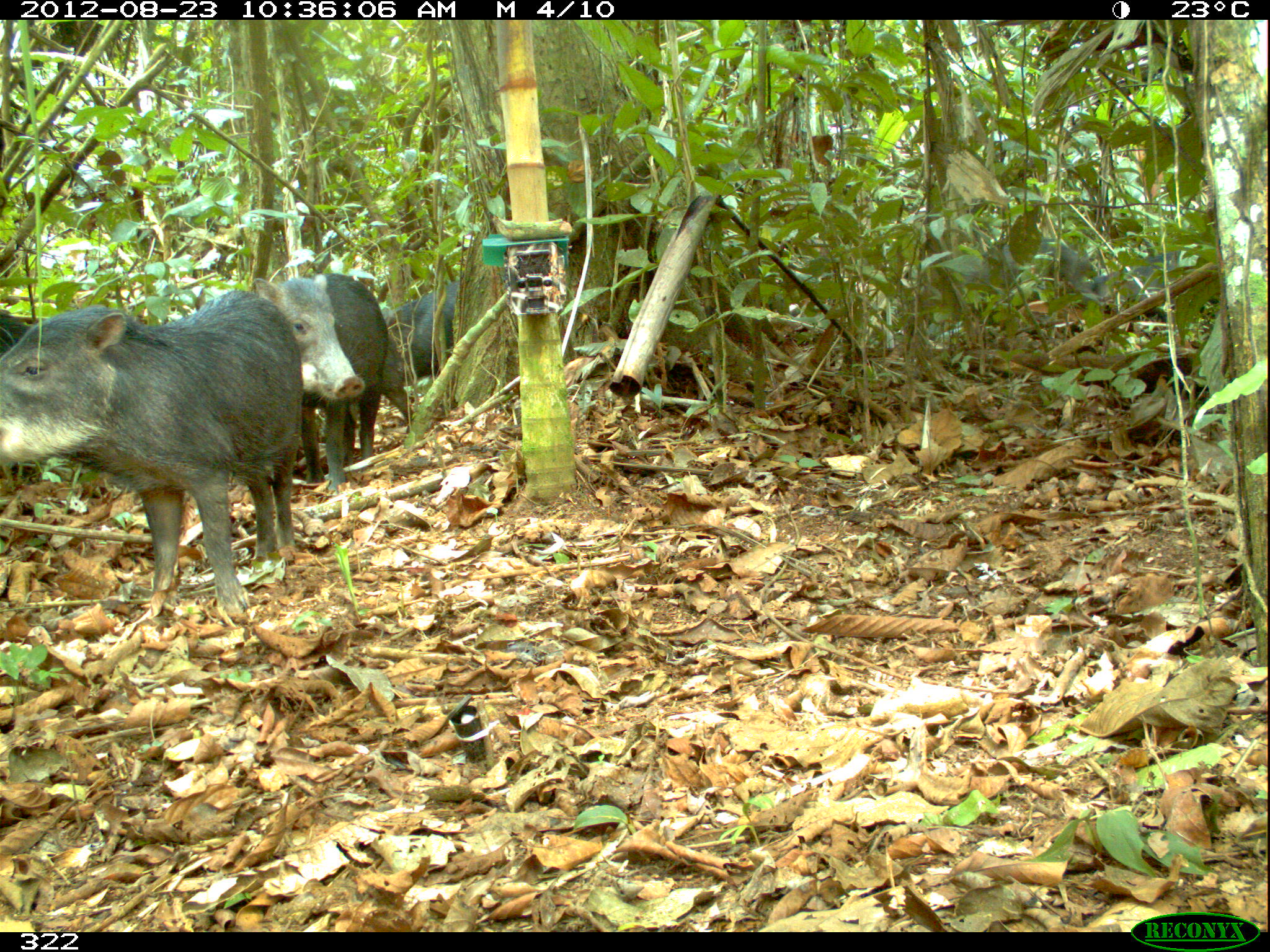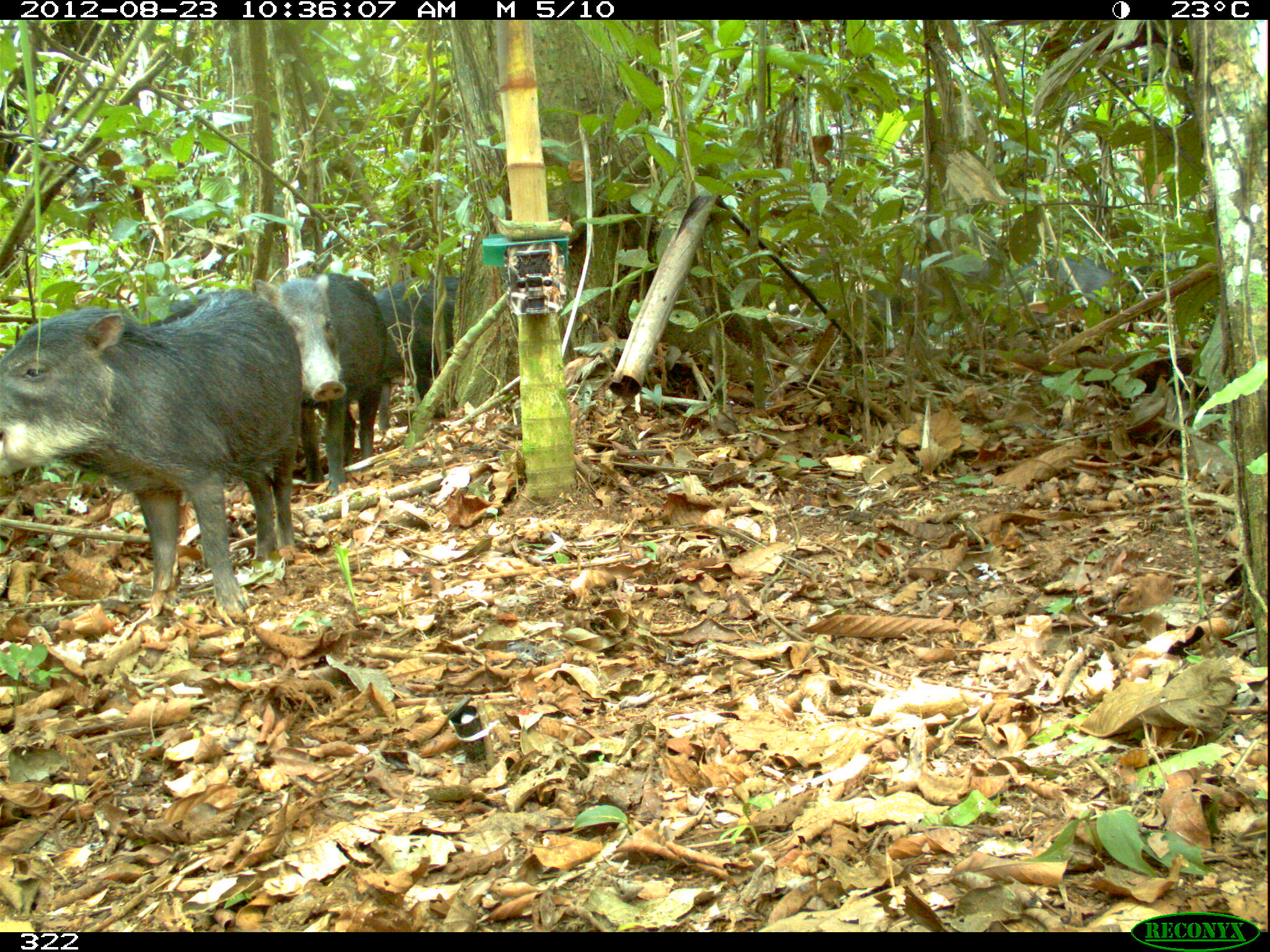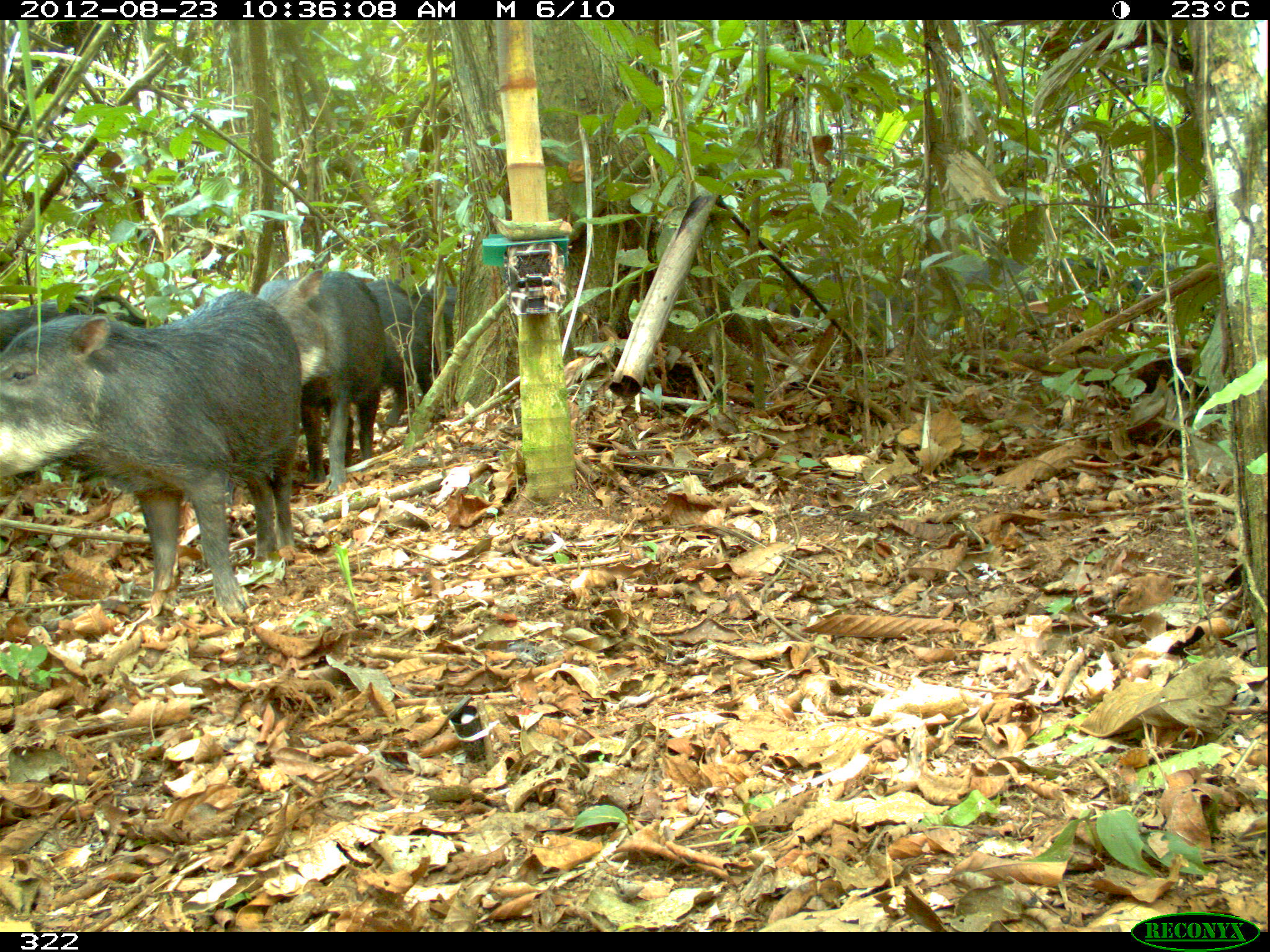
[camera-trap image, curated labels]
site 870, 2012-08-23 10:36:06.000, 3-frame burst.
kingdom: Animalia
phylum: Chordata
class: Mammalia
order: Artiodactyla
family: Tayassuidae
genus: Tayassu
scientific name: Tayassu pecari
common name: white-lipped peccary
Tayassu pecari (white-lipped peccary).